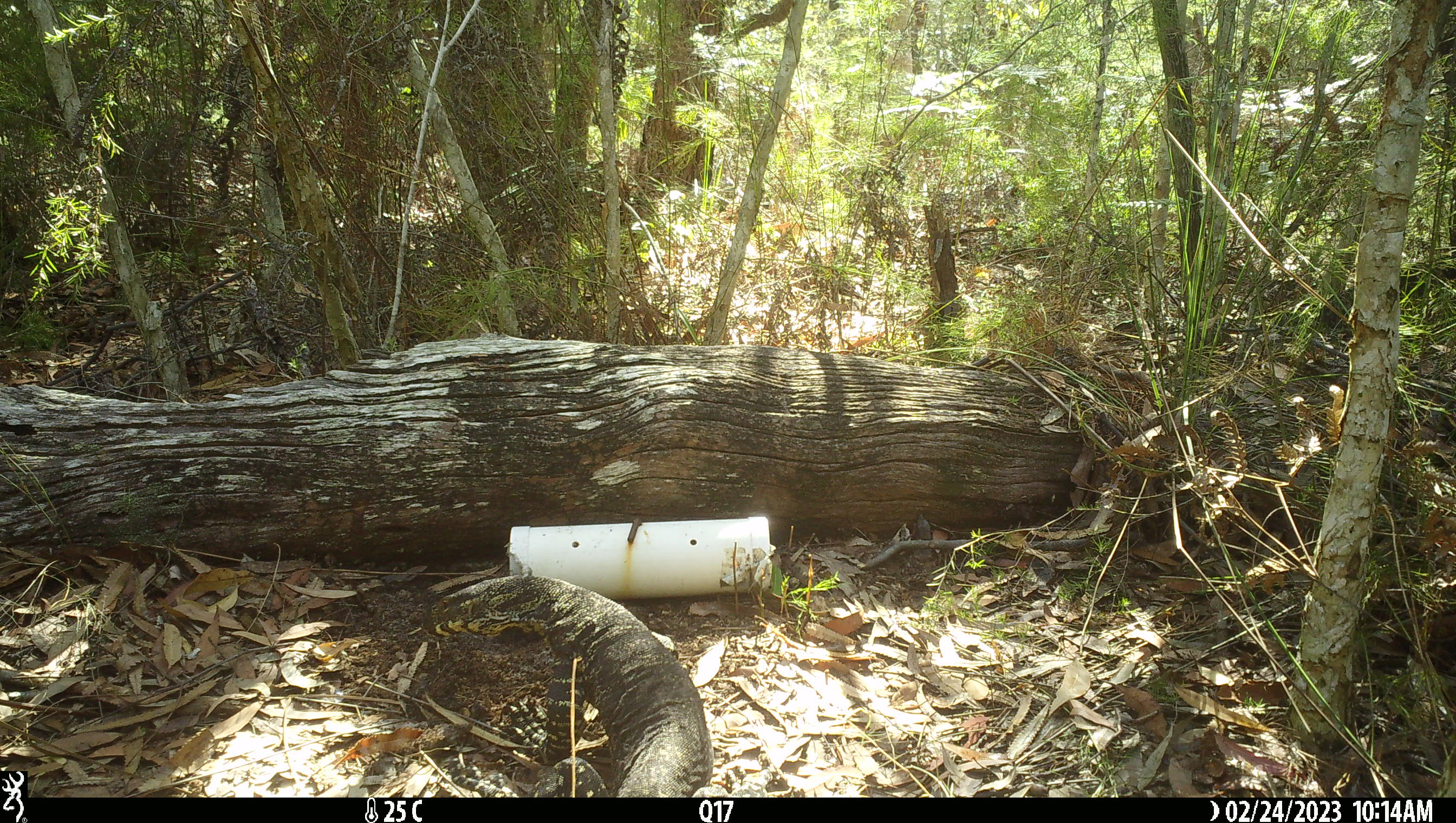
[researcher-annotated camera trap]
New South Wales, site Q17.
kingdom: Animalia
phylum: Chordata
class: Reptilia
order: Squamata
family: Varanidae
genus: Varanus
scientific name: Varanus varius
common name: lace monitor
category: goanna